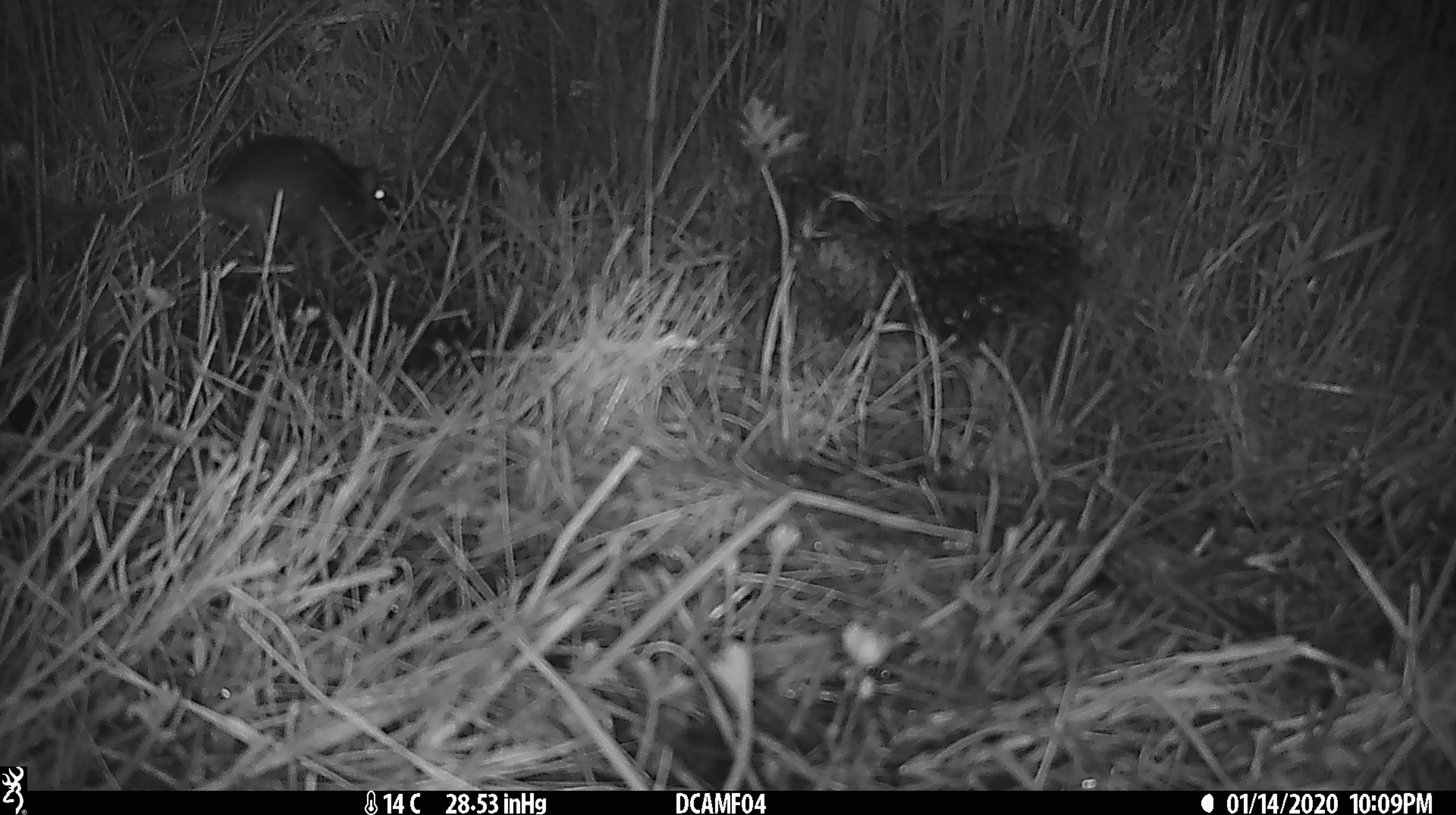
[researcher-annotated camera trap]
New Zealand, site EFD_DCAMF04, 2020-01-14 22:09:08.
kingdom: Animalia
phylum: Chordata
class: Mammalia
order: Rodentia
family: Muridae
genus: Rattus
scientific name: Rattus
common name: rat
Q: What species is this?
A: Rat (Rattus).